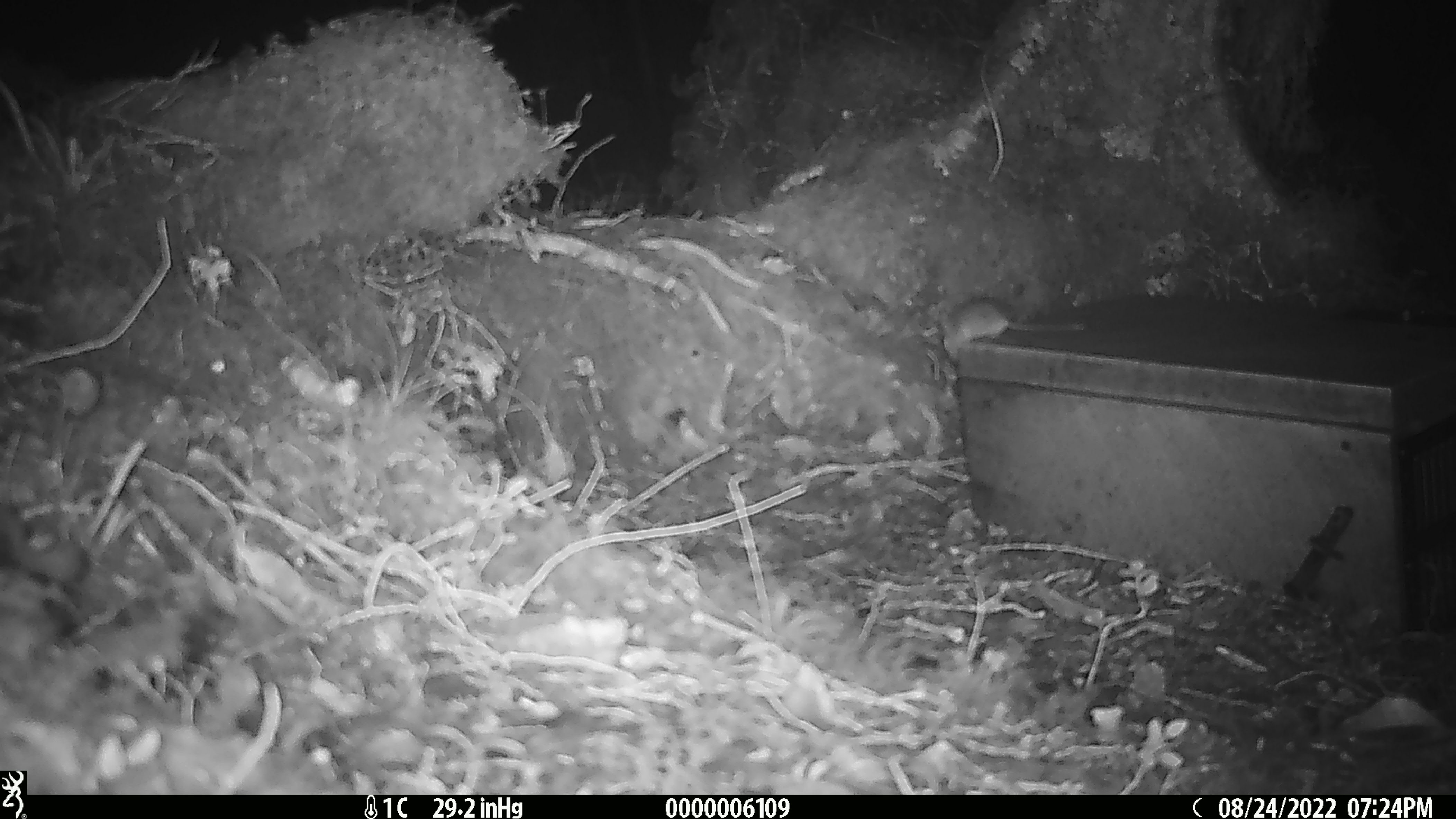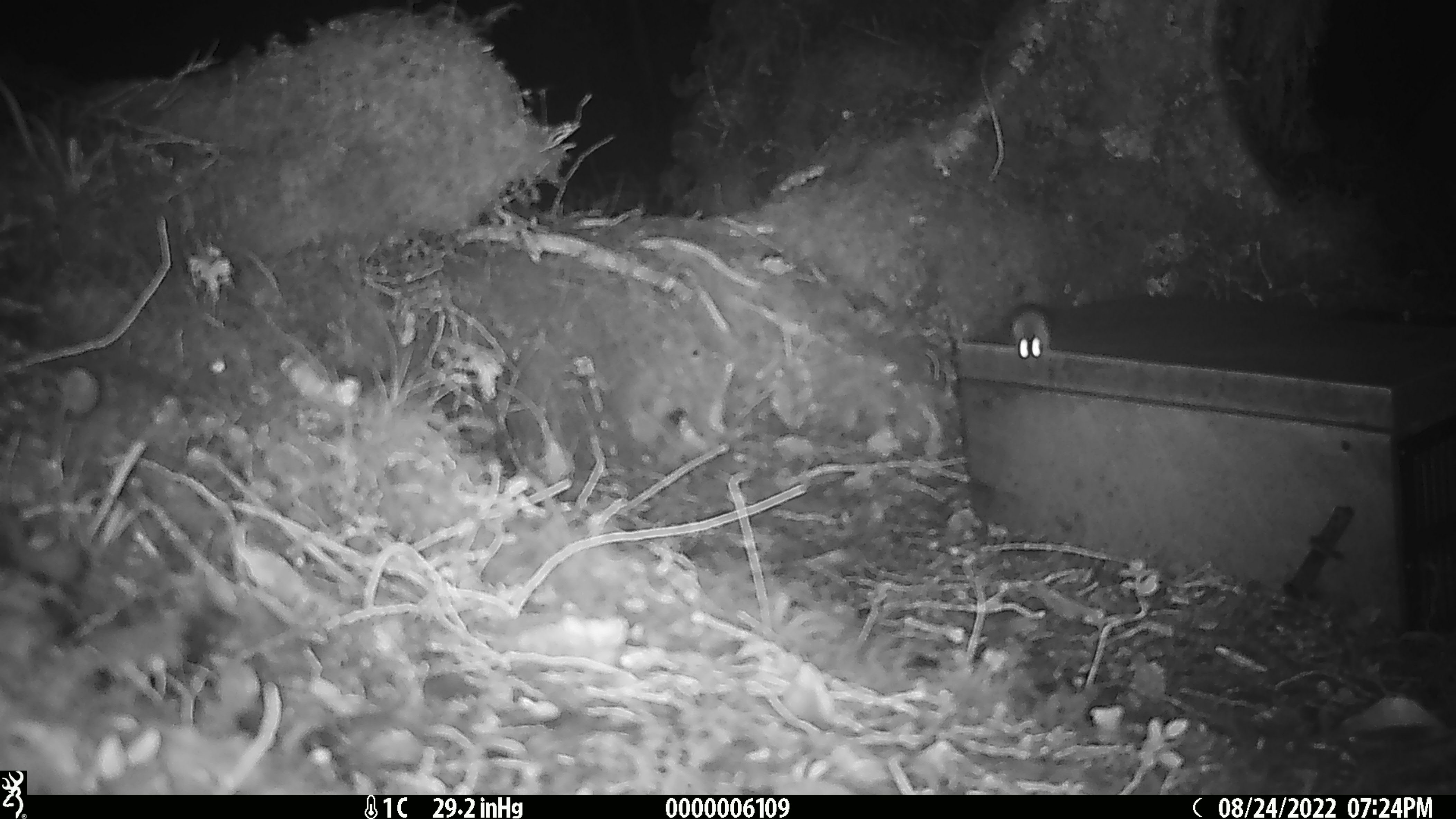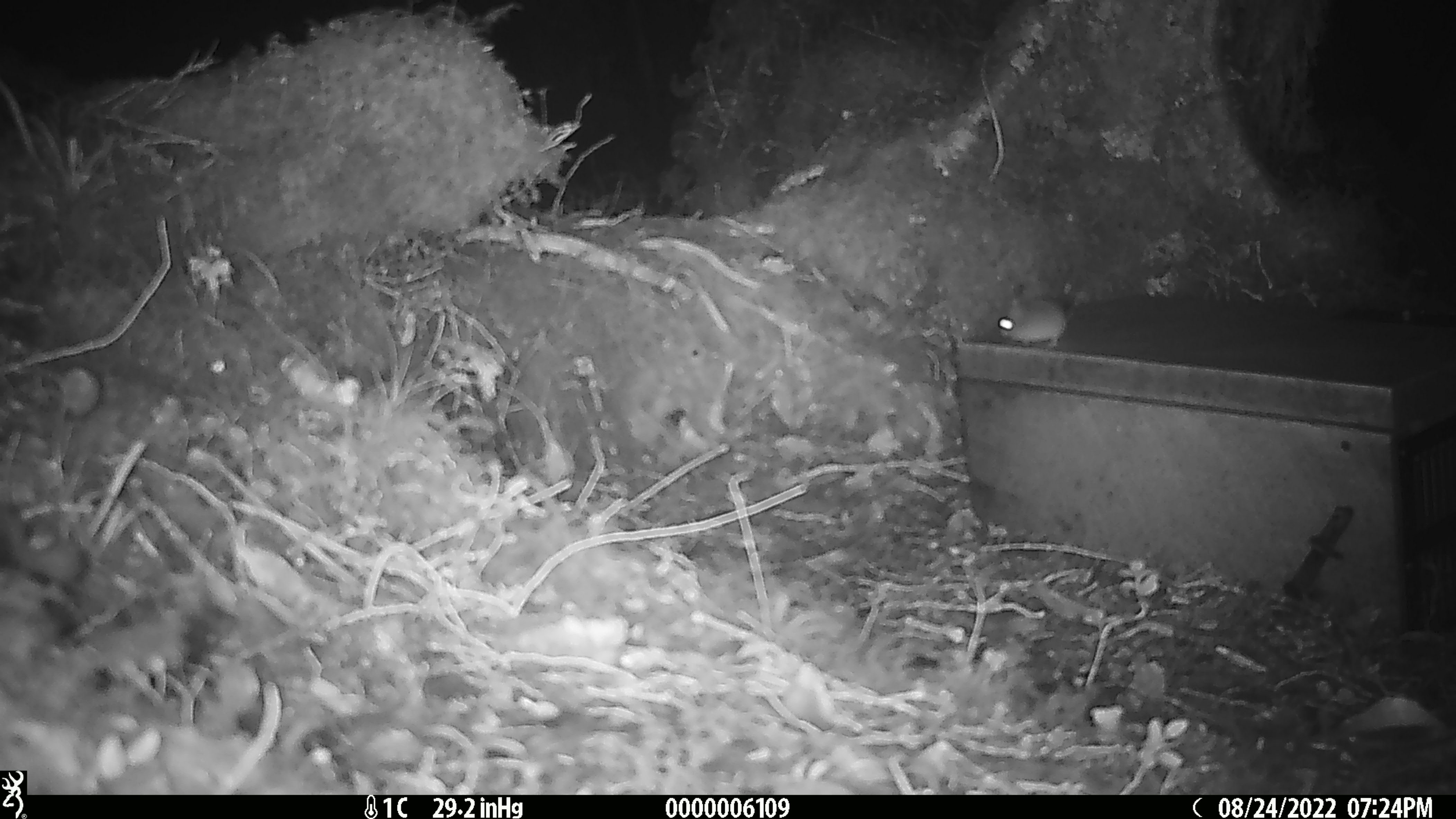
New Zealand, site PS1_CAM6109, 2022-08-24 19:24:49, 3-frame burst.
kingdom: Animalia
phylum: Chordata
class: Mammalia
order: Rodentia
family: Muridae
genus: Mus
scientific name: Mus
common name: mouse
Mouse (Mus).